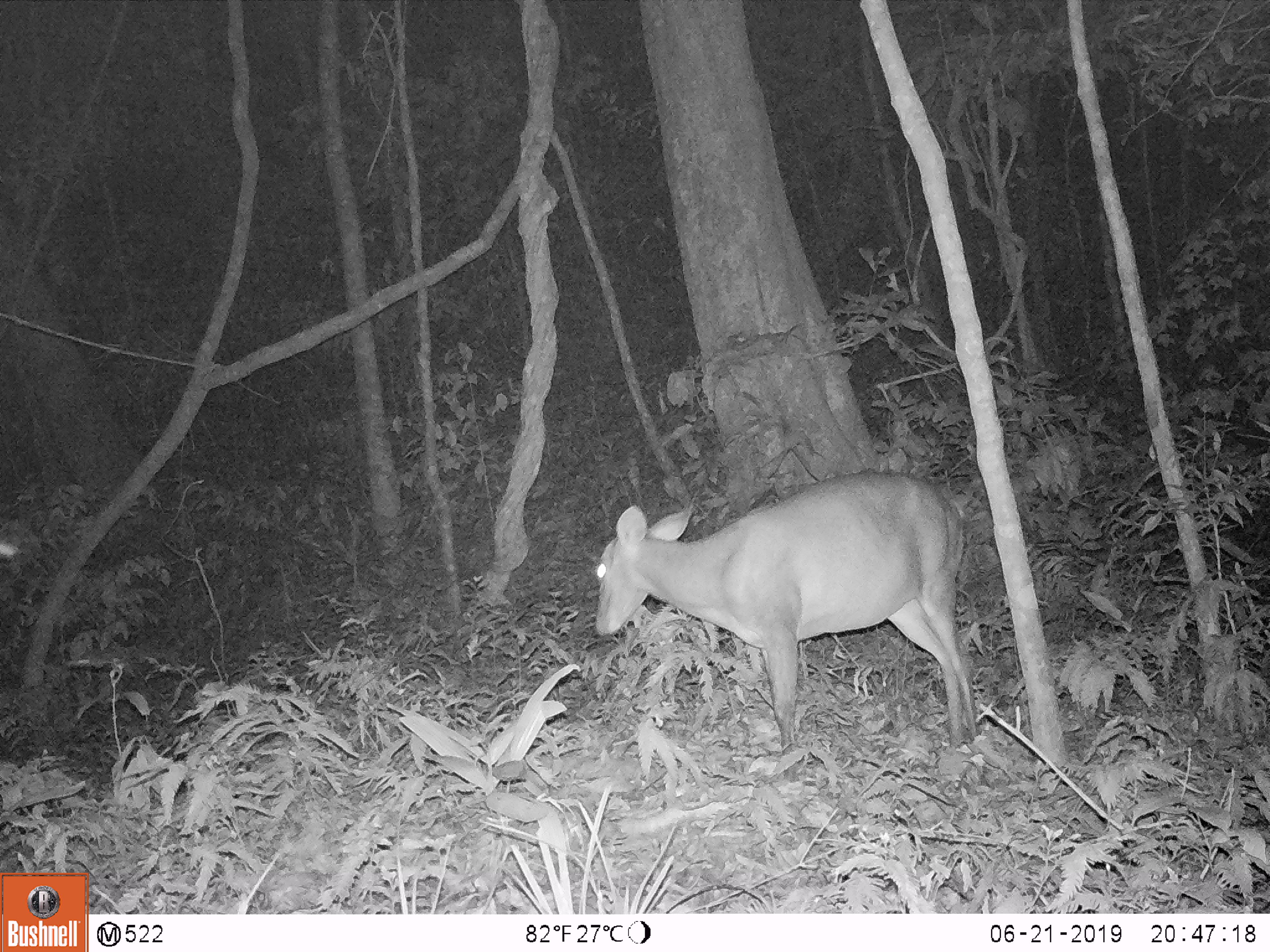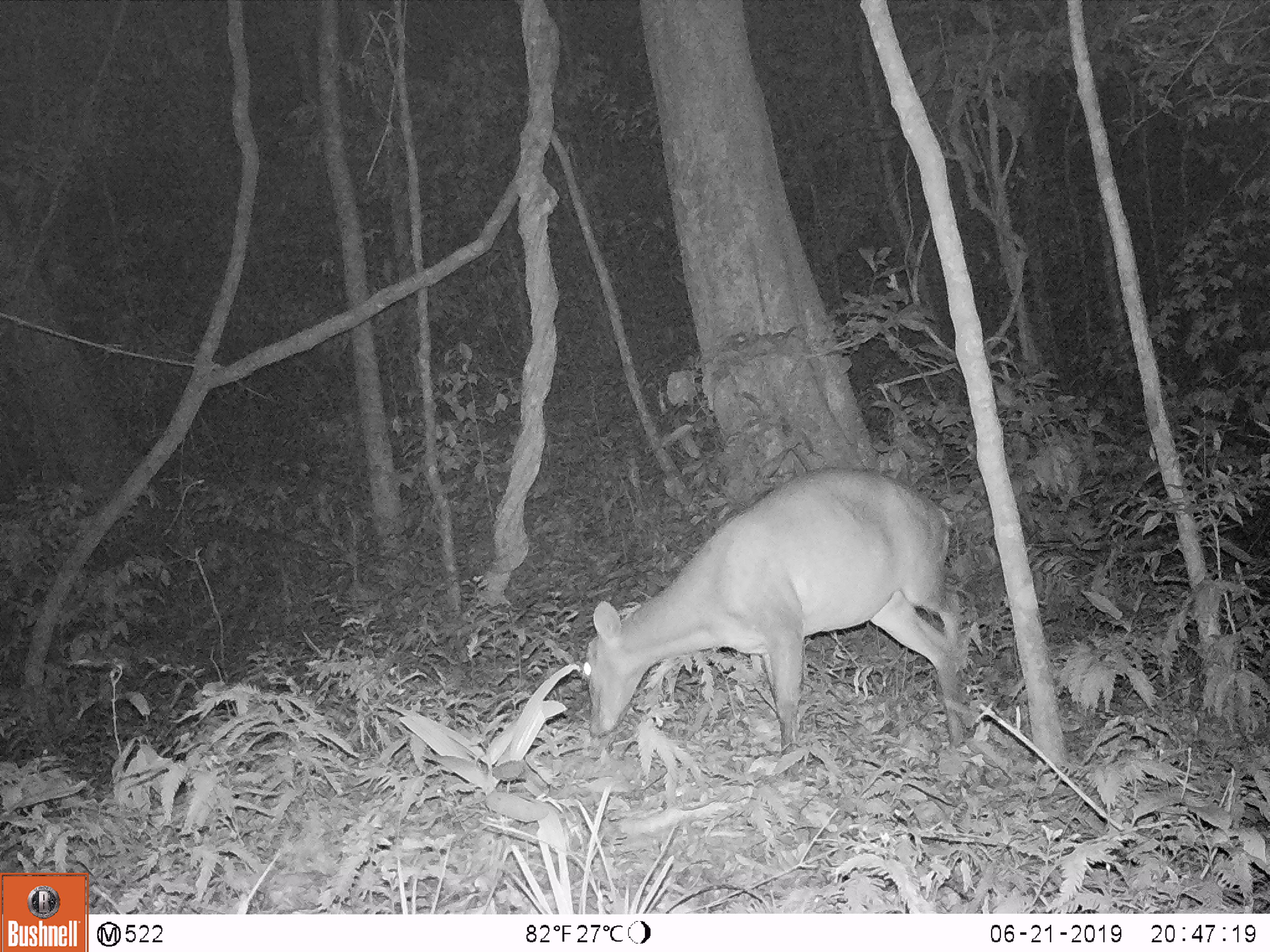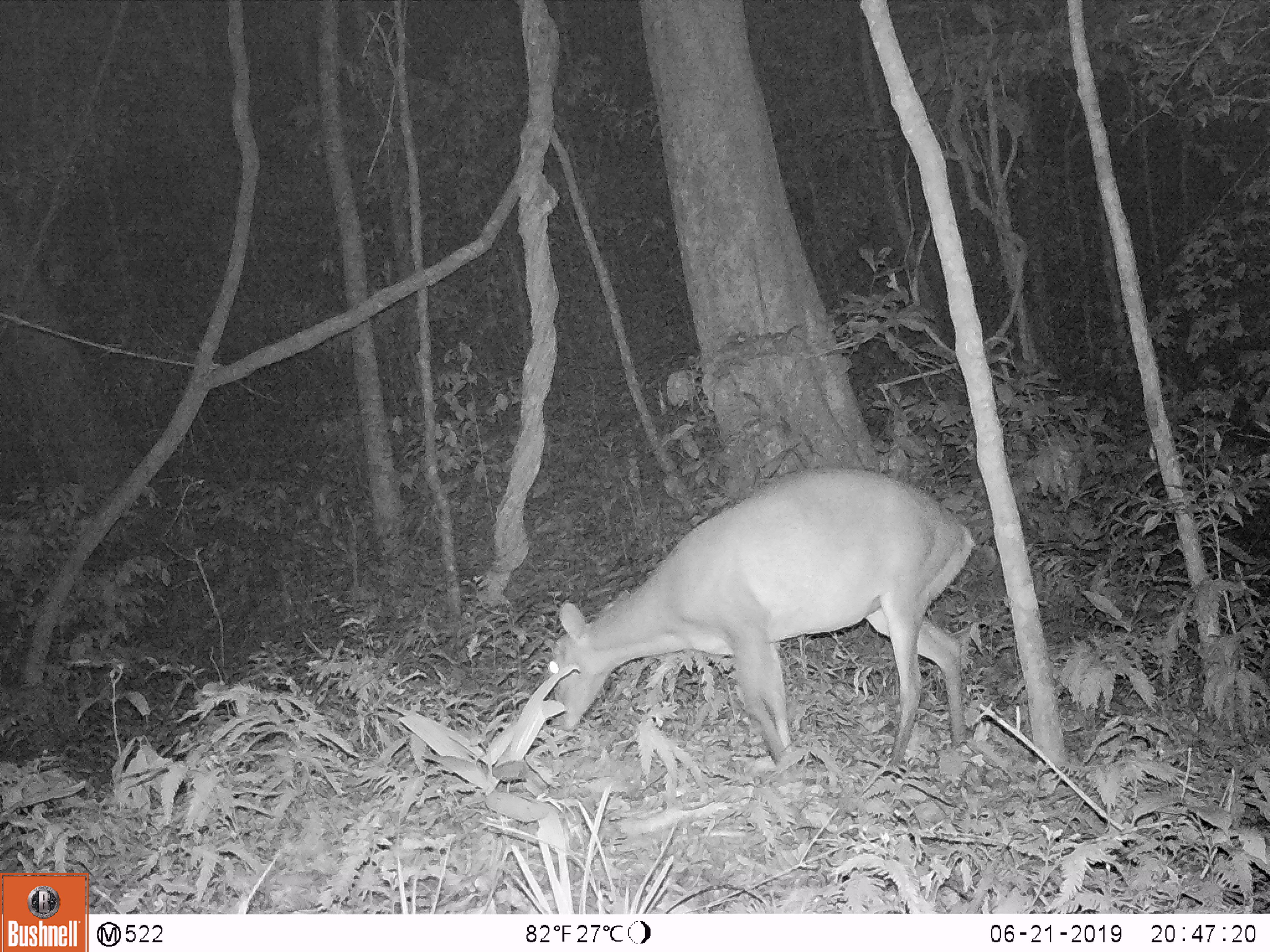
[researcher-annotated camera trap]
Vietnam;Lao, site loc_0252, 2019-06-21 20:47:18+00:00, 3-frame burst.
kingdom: Animalia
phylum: Chordata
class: Mammalia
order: Artiodactyla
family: Cervidae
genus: Muntiacus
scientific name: Muntiacus vuquangensis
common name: large-antlered muntjac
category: large antlered muntjac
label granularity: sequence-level